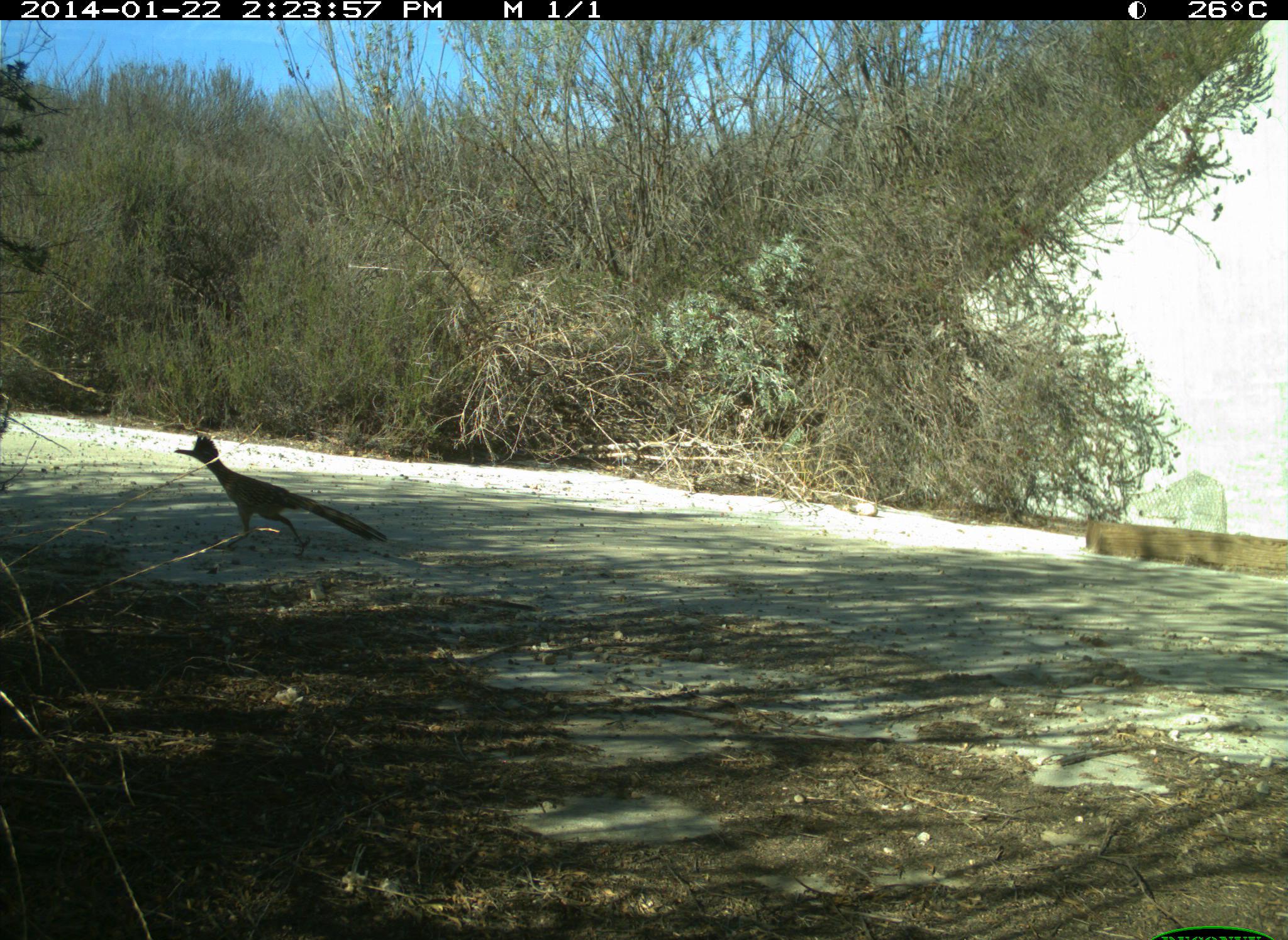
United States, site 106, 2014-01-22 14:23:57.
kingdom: Animalia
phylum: Chordata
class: Aves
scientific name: Aves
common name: bird